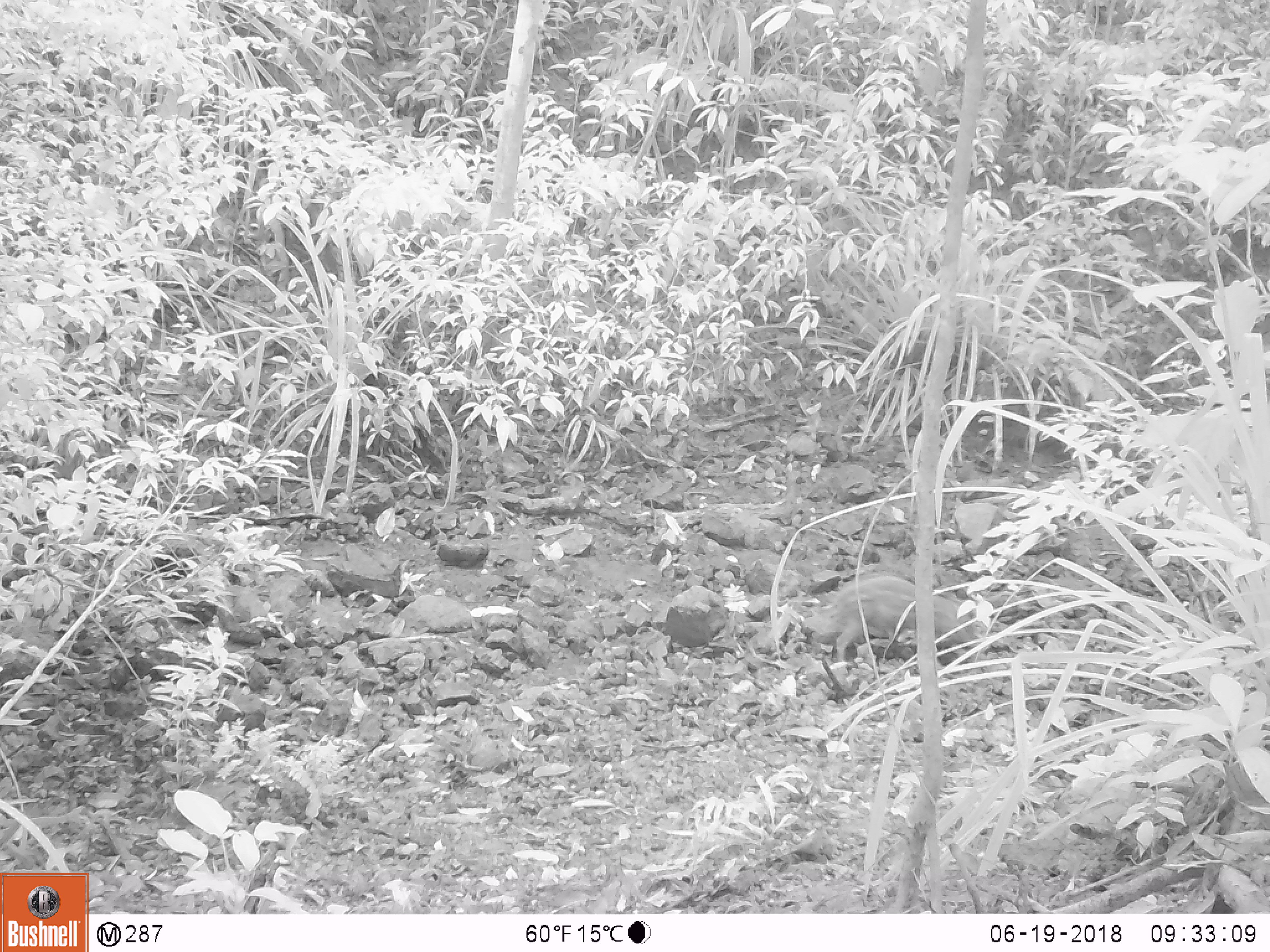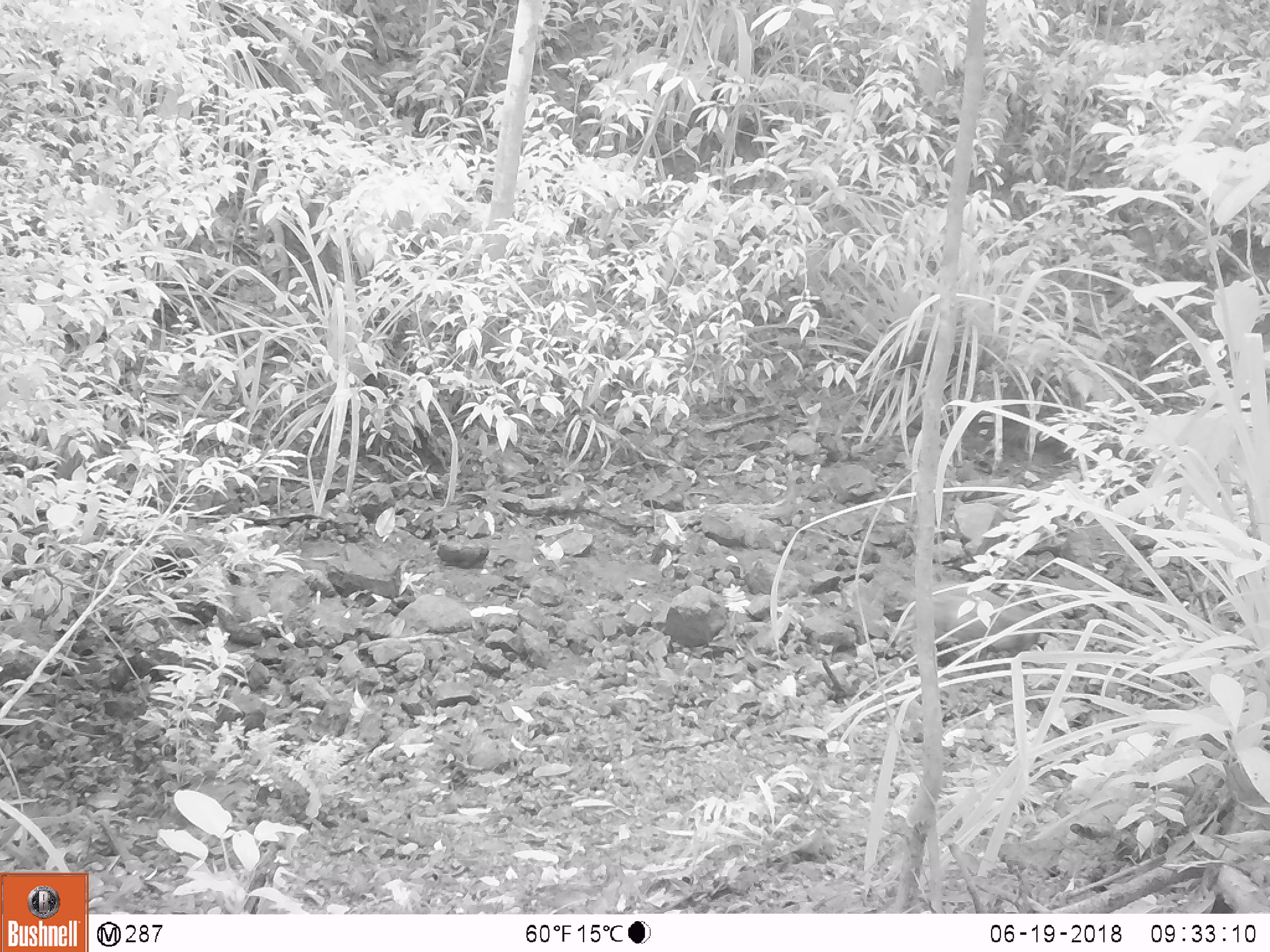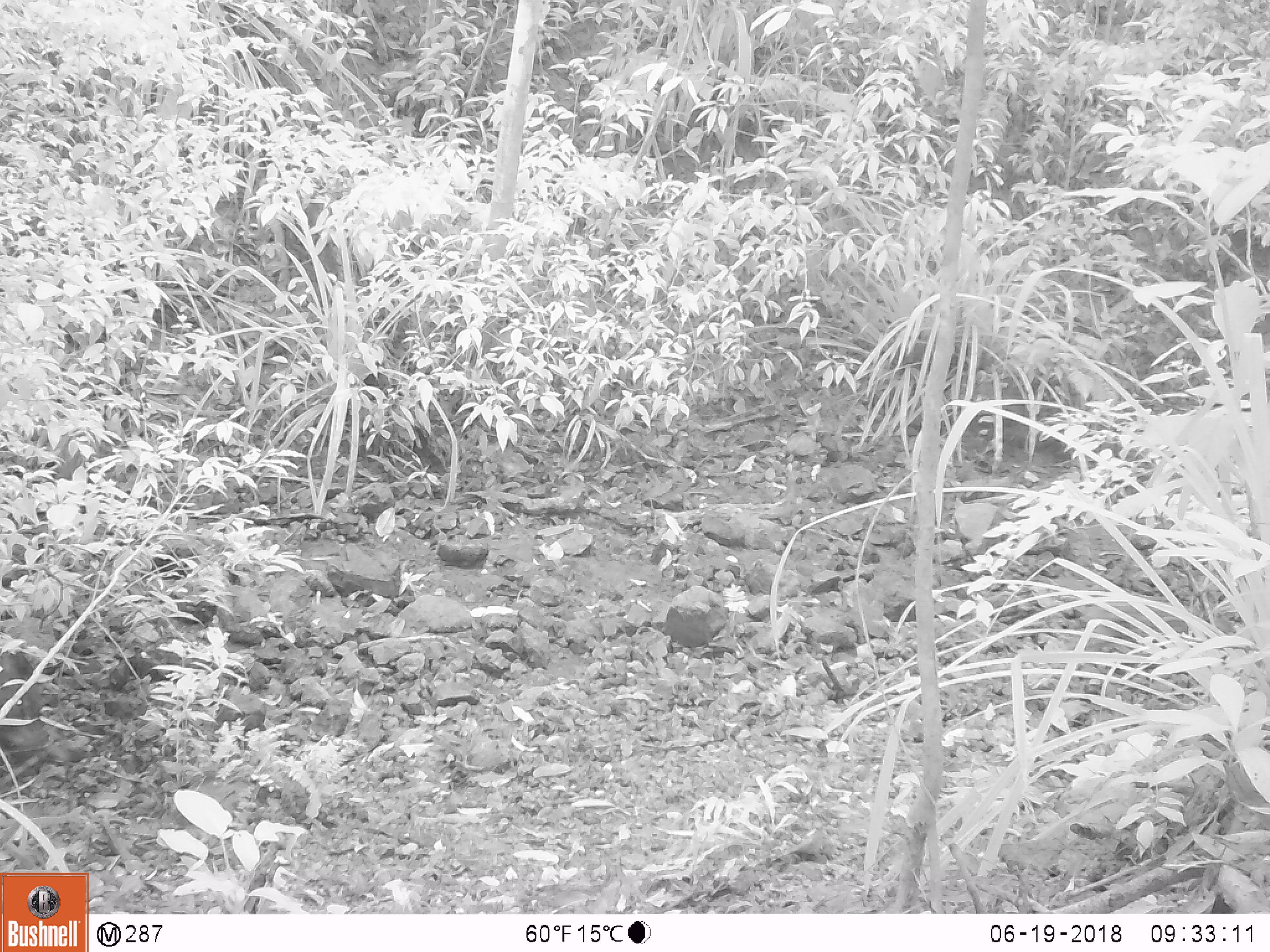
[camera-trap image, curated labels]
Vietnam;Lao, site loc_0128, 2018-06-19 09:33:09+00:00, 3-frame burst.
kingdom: Animalia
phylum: Chordata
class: Mammalia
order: Artiodactyla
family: Suidae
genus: Sus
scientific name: Sus scrofa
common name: eurasian wild pig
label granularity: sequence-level